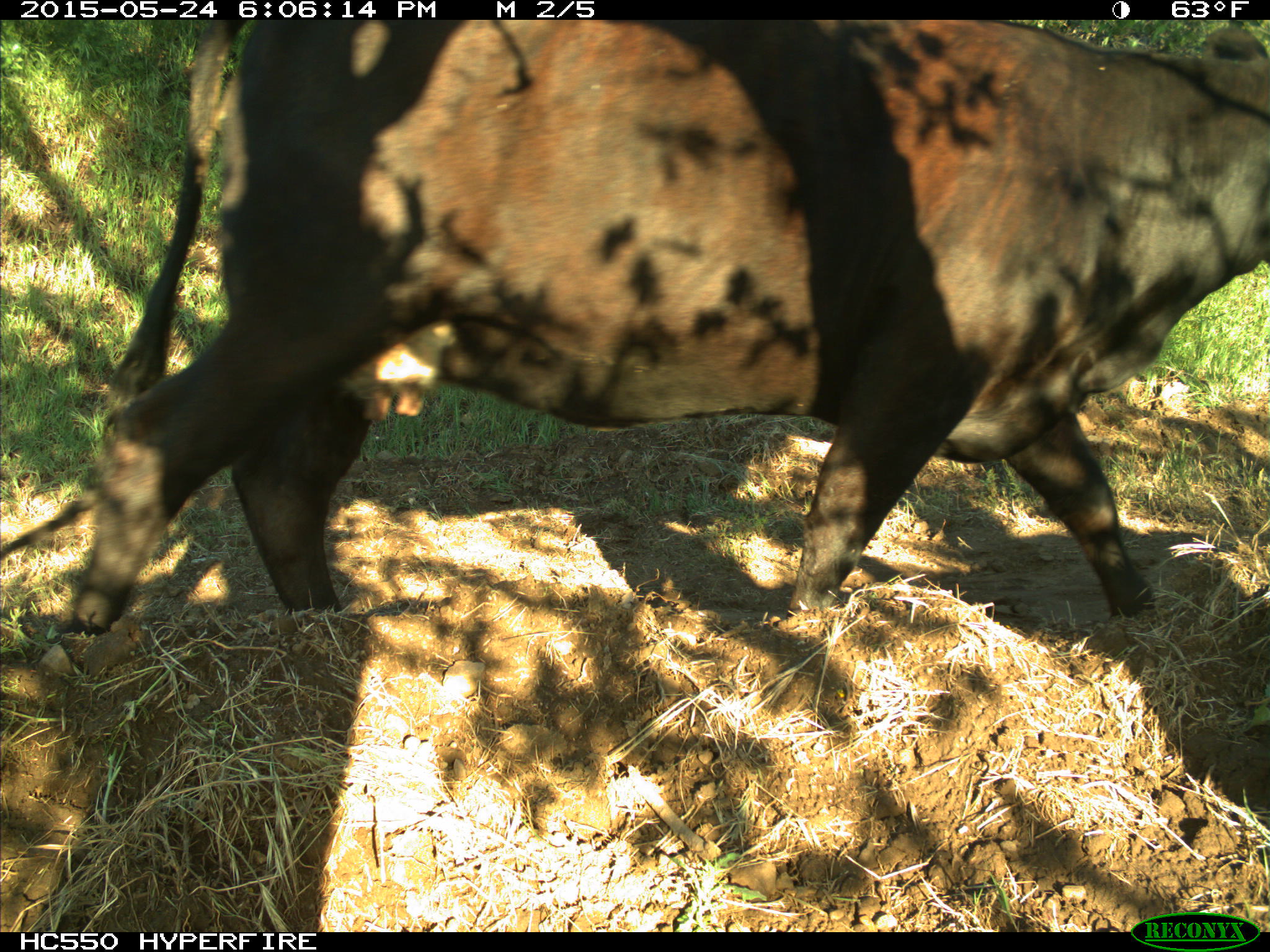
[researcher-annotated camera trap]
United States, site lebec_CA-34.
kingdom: Animalia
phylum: Chordata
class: Mammalia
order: Artiodactyla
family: Bovidae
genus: Bos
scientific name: Bos taurus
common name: domestic cow